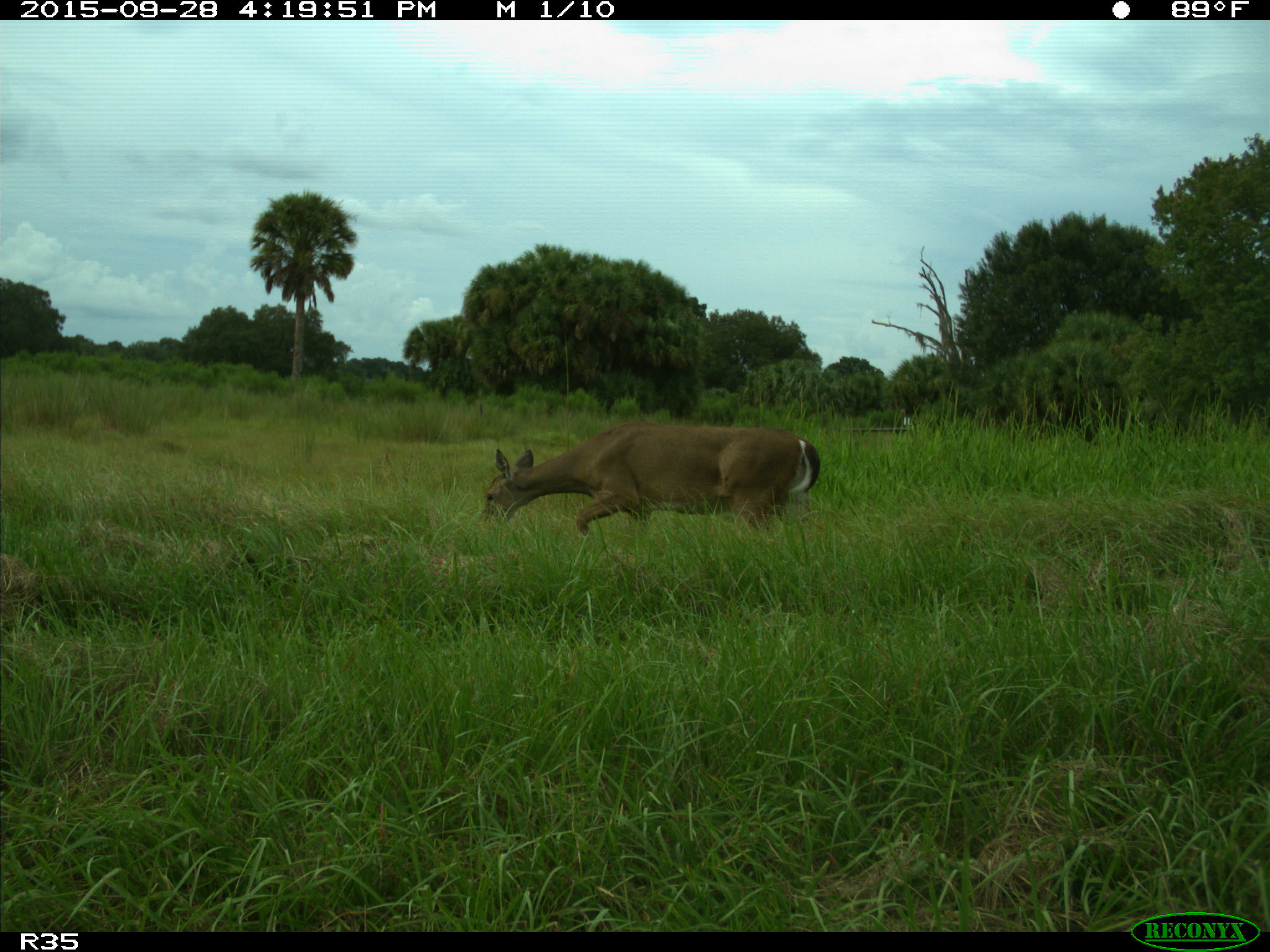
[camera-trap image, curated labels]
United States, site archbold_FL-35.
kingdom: Animalia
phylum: Chordata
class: Mammalia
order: Artiodactyla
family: Cervidae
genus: Odocoileus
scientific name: Odocoileus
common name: deer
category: unidentified deer